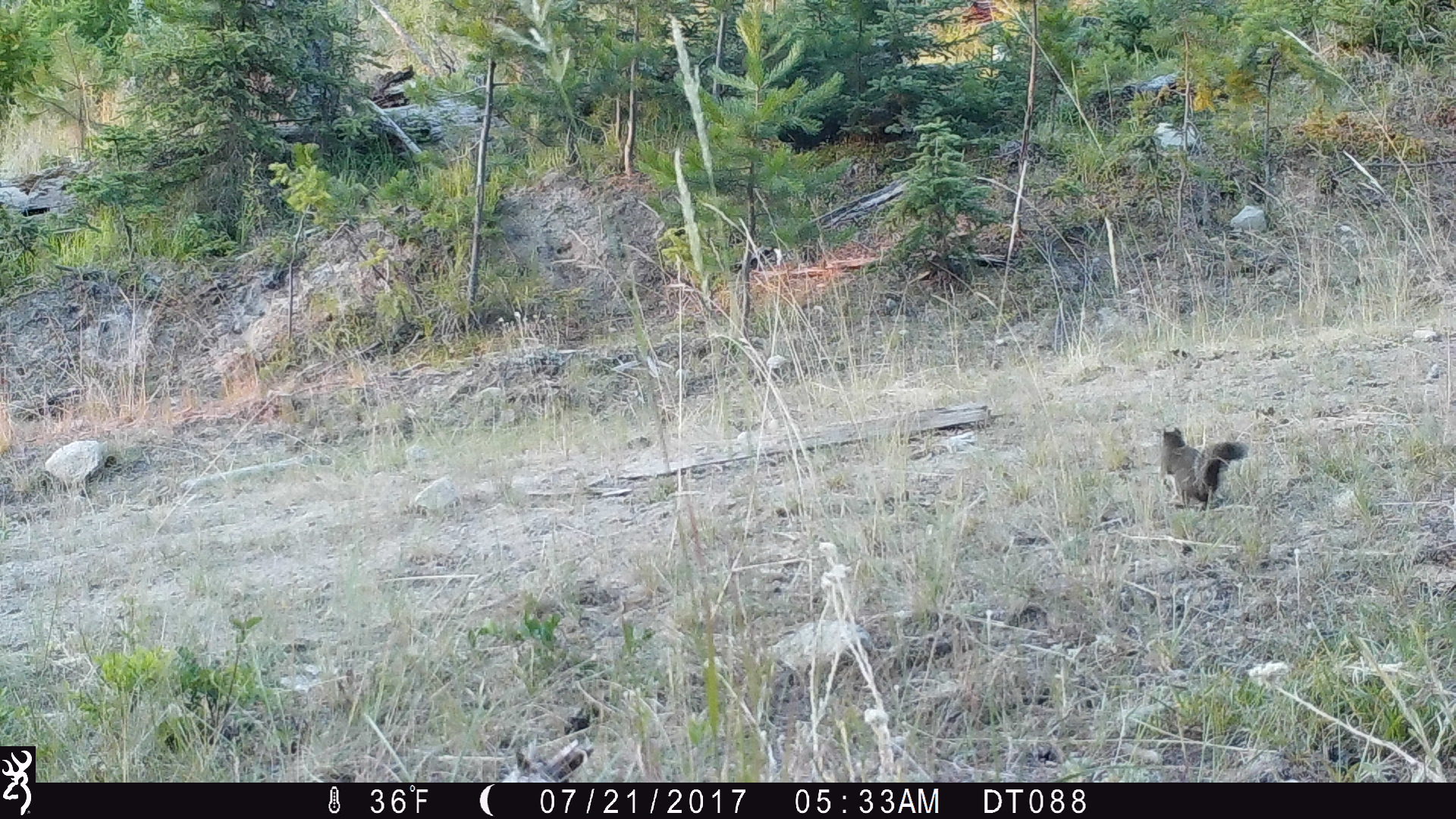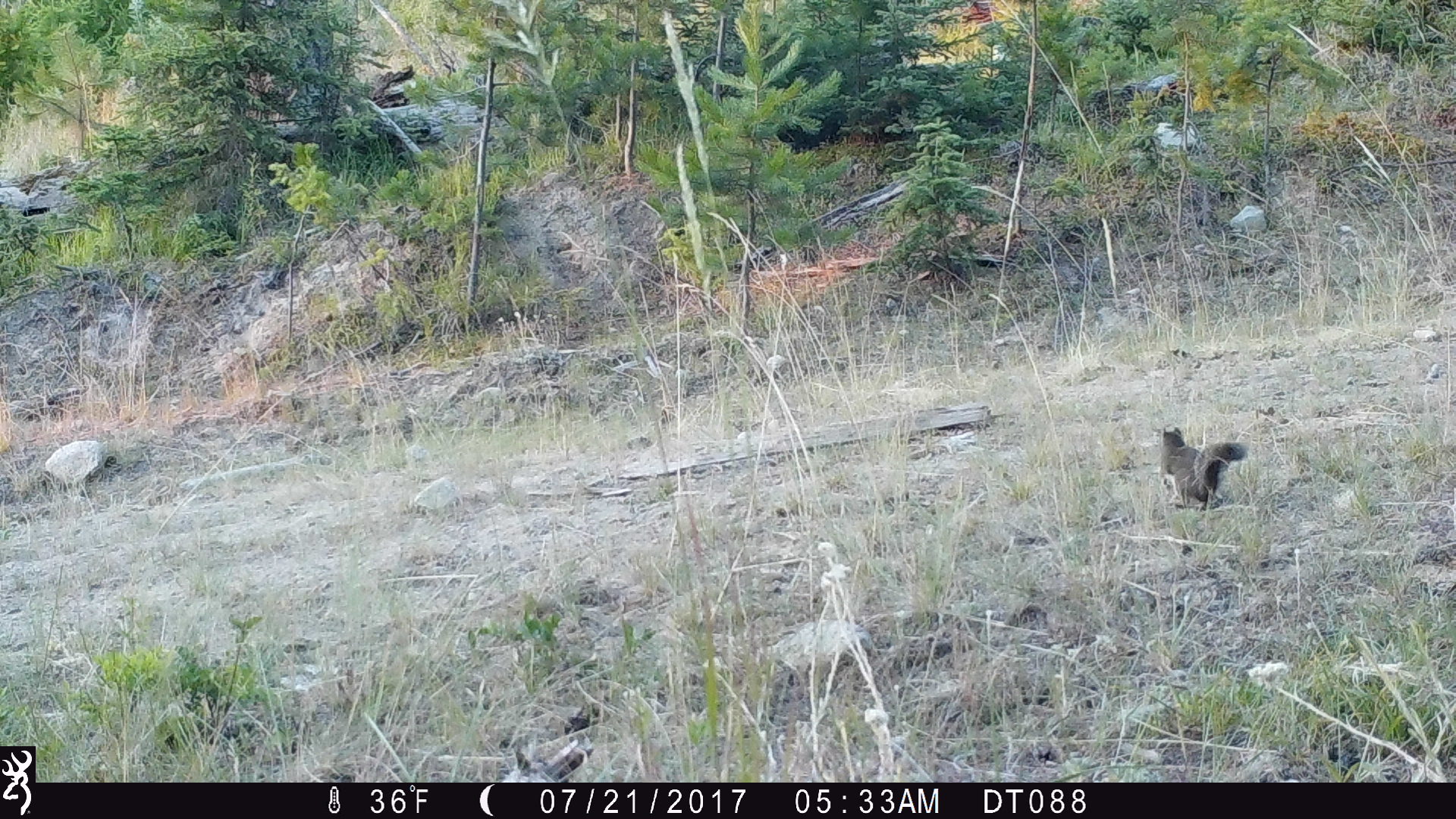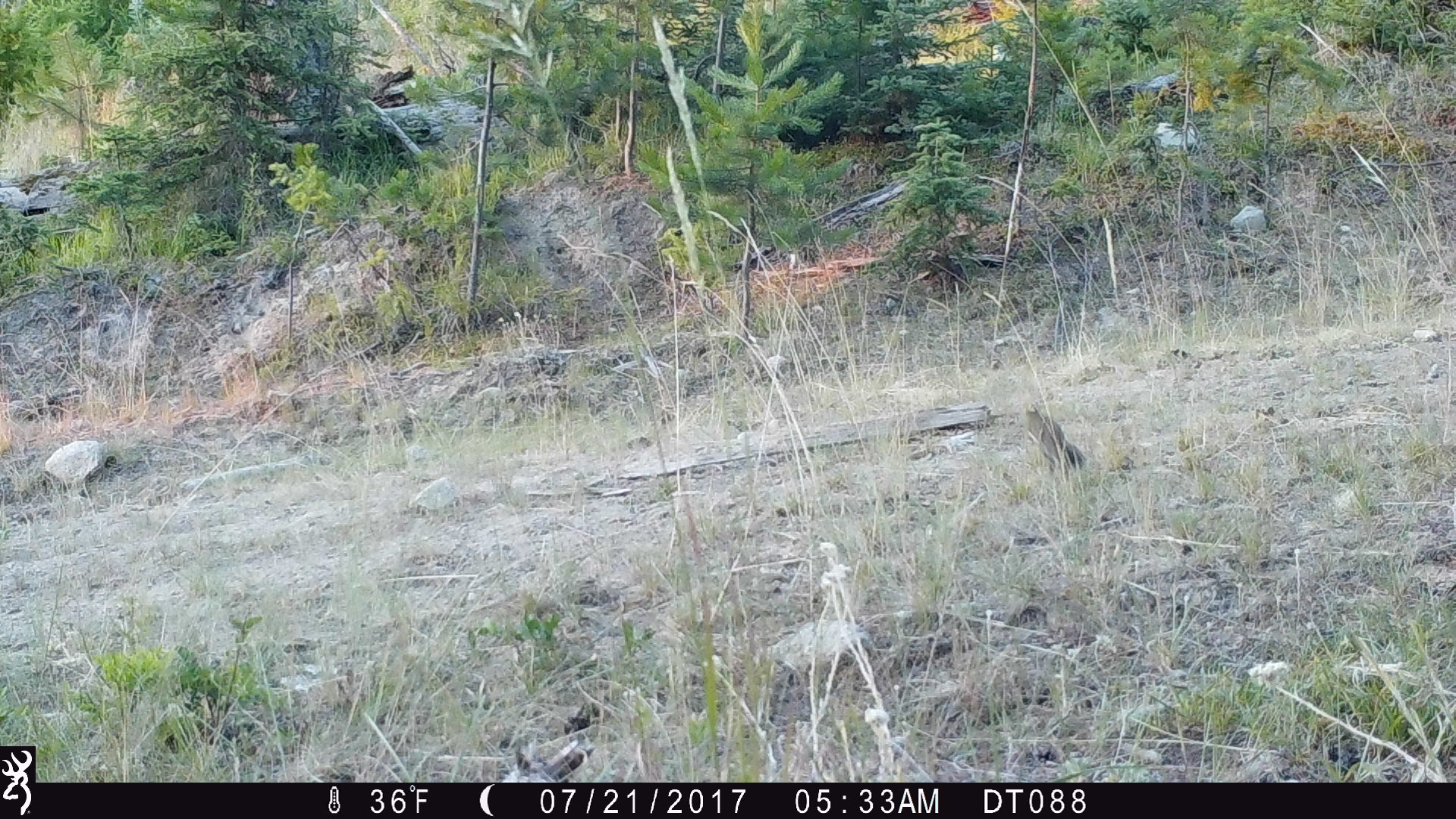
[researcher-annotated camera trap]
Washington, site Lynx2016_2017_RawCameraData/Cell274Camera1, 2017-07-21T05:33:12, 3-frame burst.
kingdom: Animalia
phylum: Chordata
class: Mammalia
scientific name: Mammalia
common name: small mammal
Small mammal (Mammalia). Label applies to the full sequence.